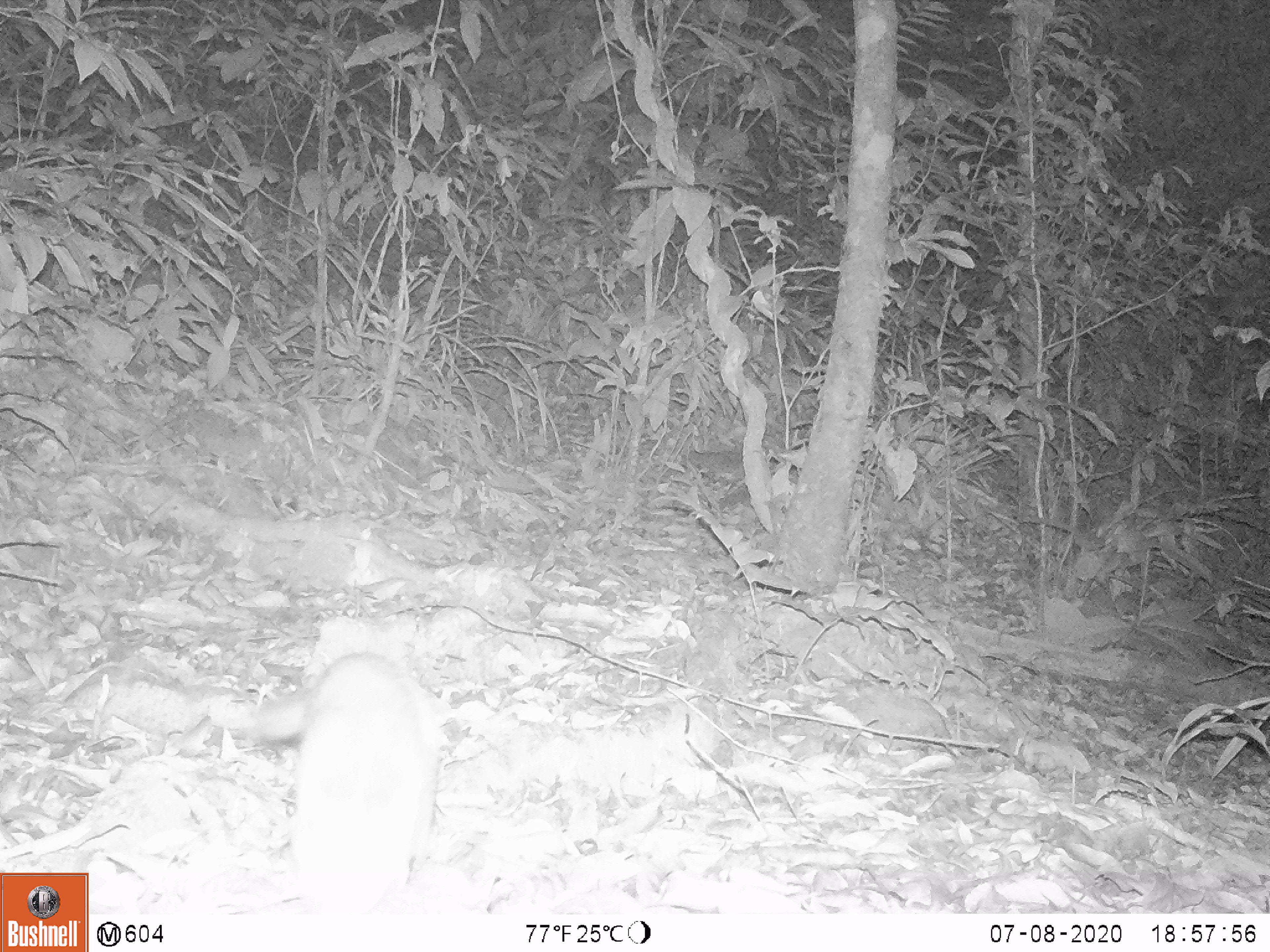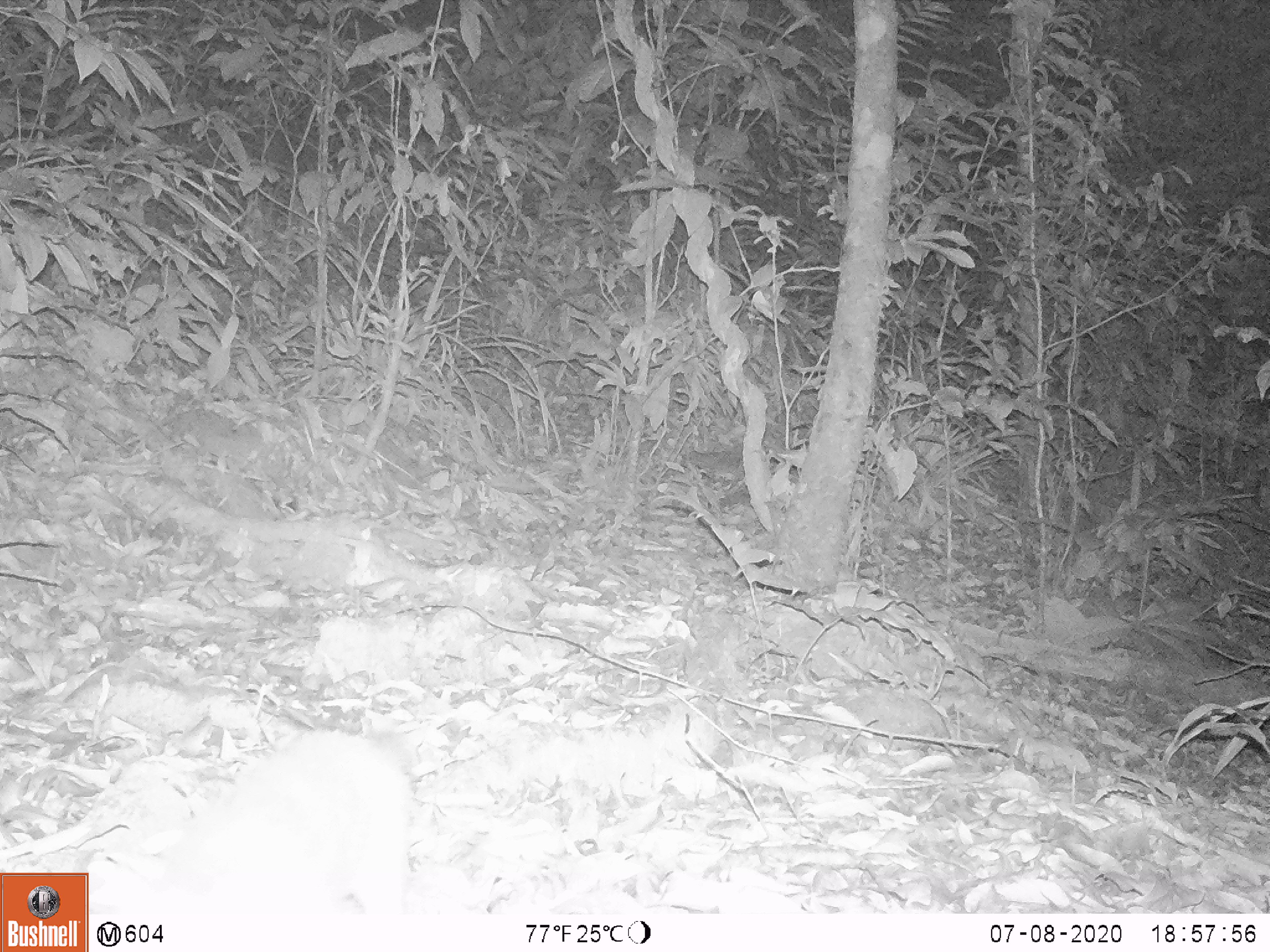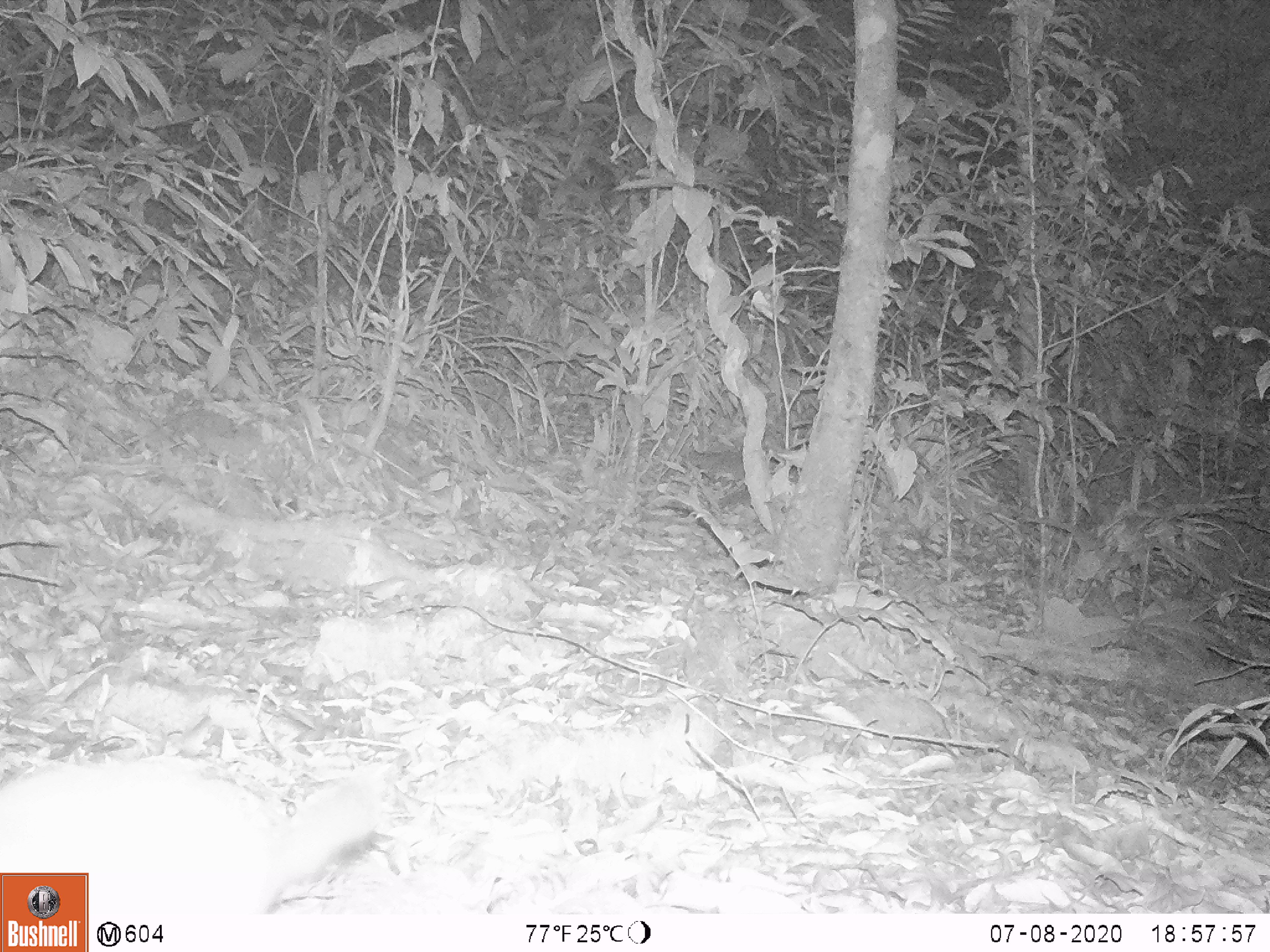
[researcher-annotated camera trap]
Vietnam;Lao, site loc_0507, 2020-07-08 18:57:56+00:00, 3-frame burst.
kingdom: Animalia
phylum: Chordata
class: Mammalia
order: Carnivora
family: Mustelidae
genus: Melogale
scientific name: Melogale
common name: ferret badger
Ferret badger (Melogale). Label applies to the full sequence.